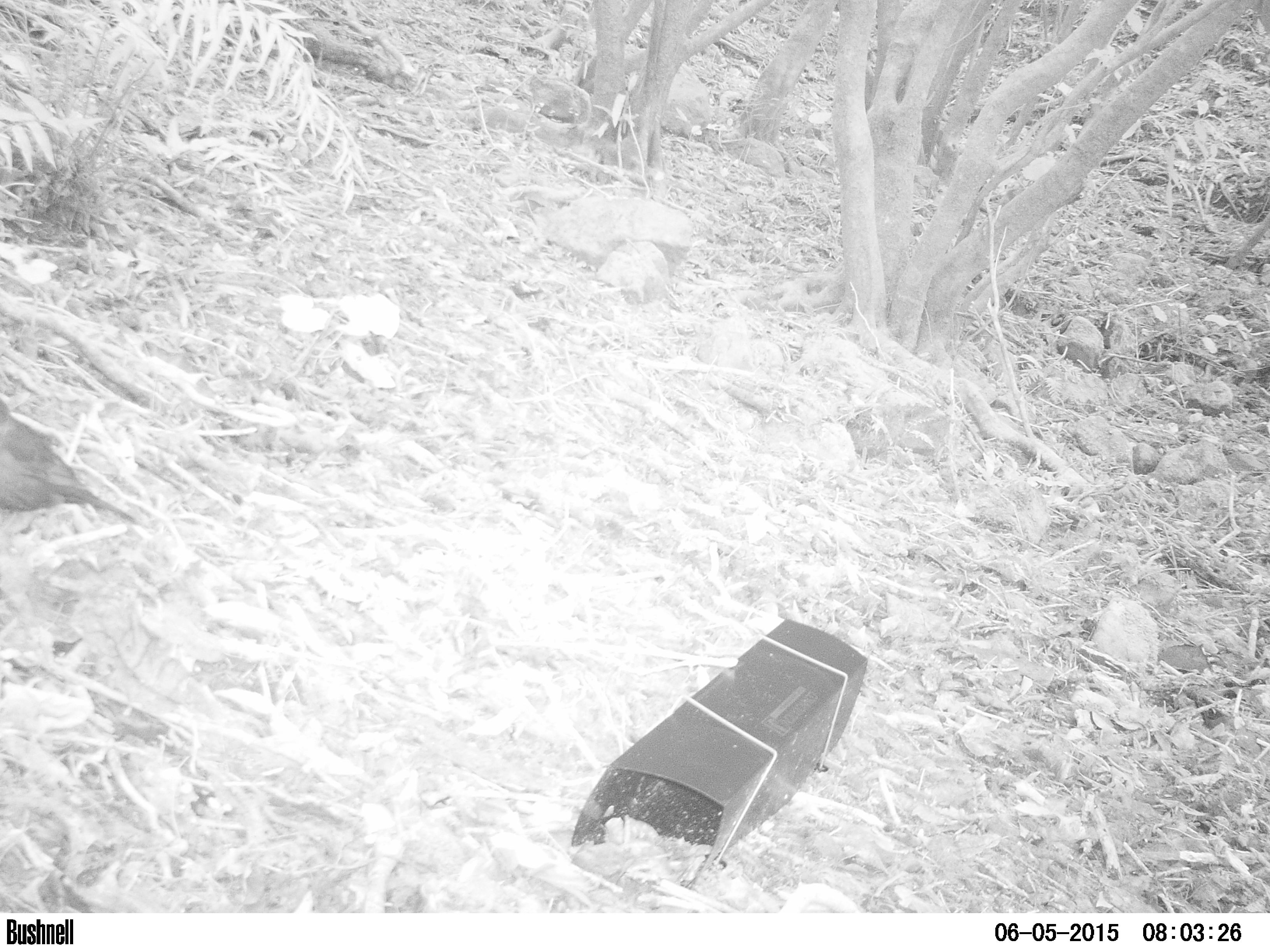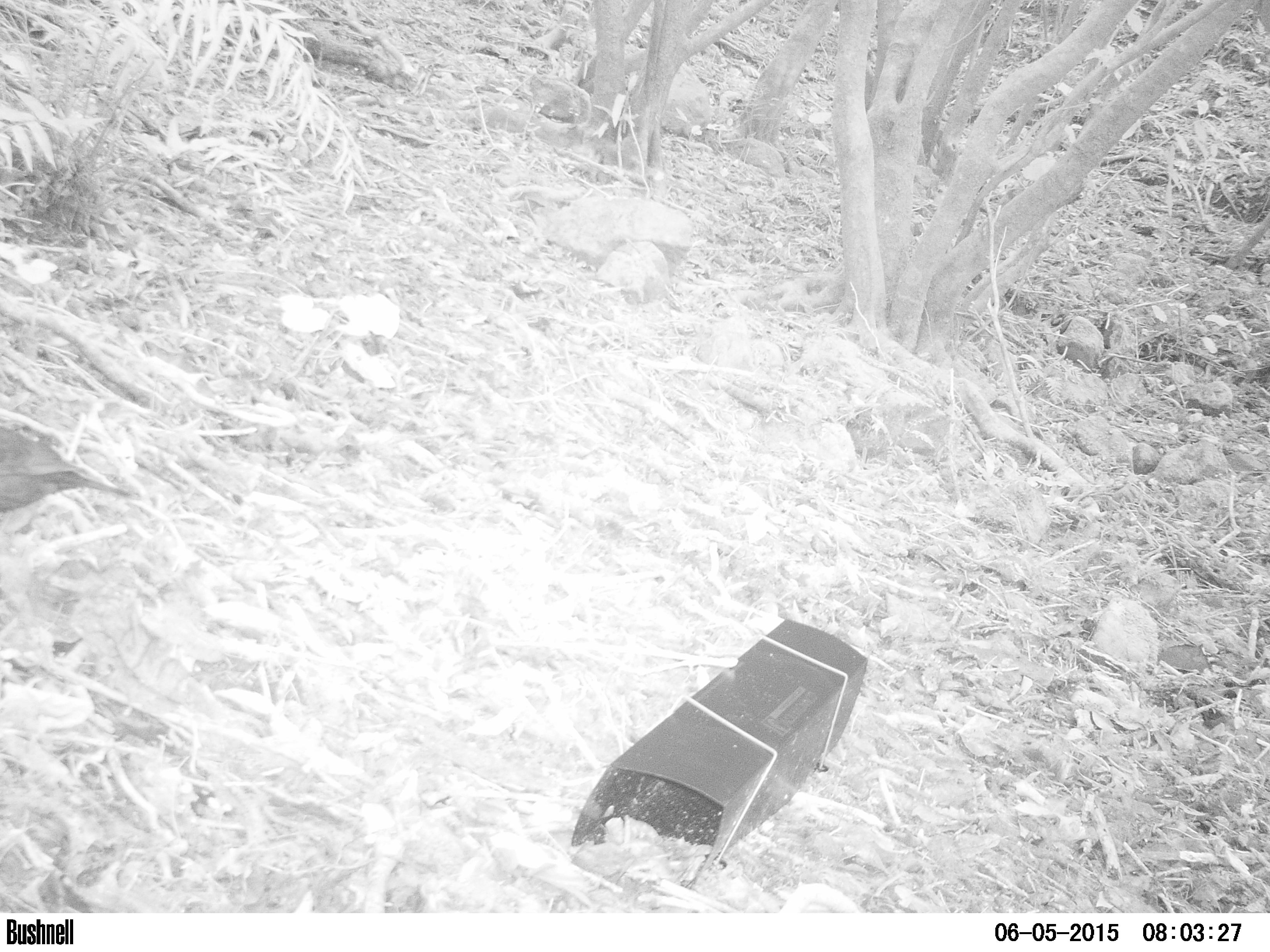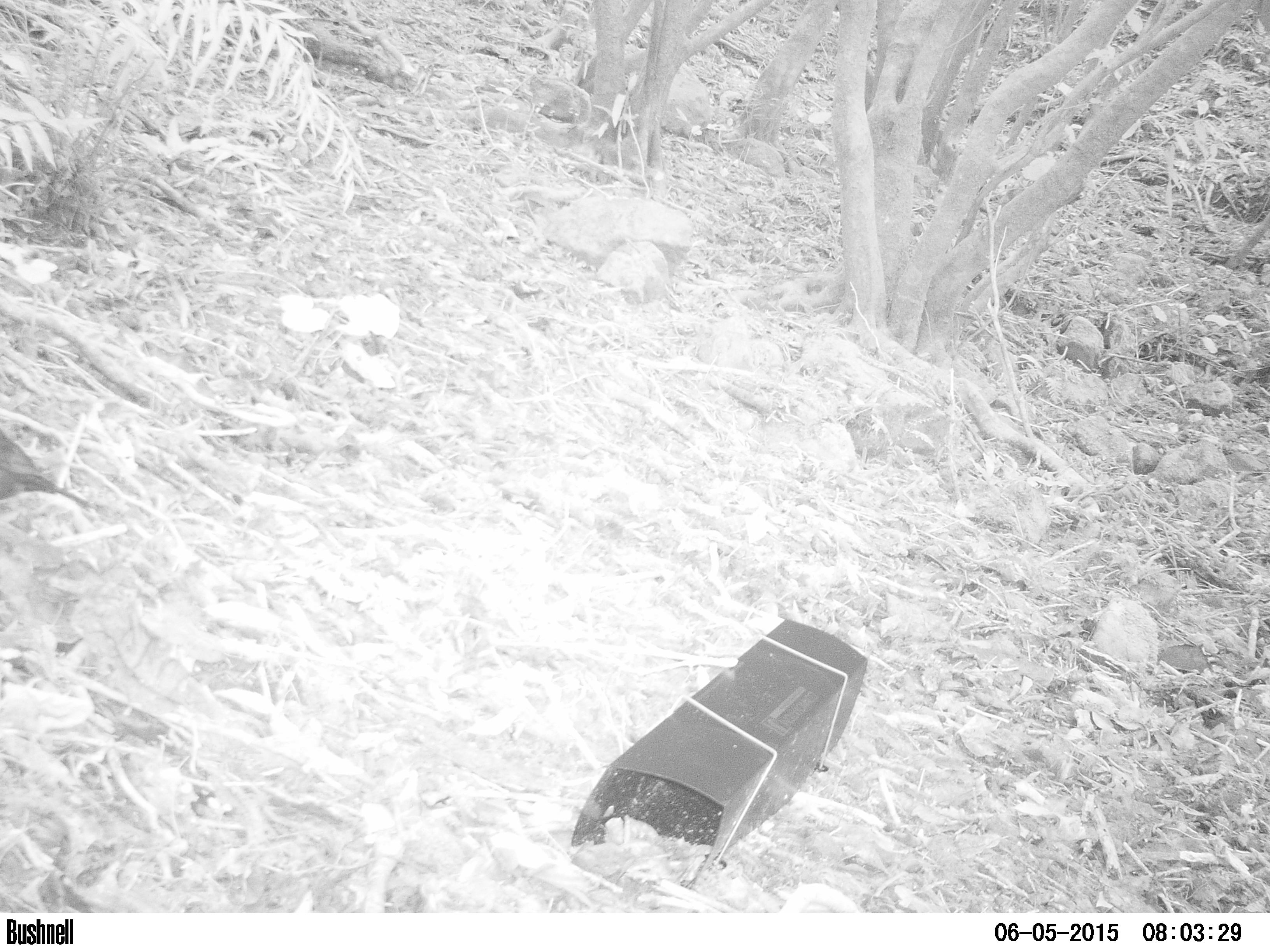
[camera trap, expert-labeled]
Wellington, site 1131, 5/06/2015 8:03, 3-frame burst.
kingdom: Animalia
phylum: Chordata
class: Aves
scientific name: Aves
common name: bird